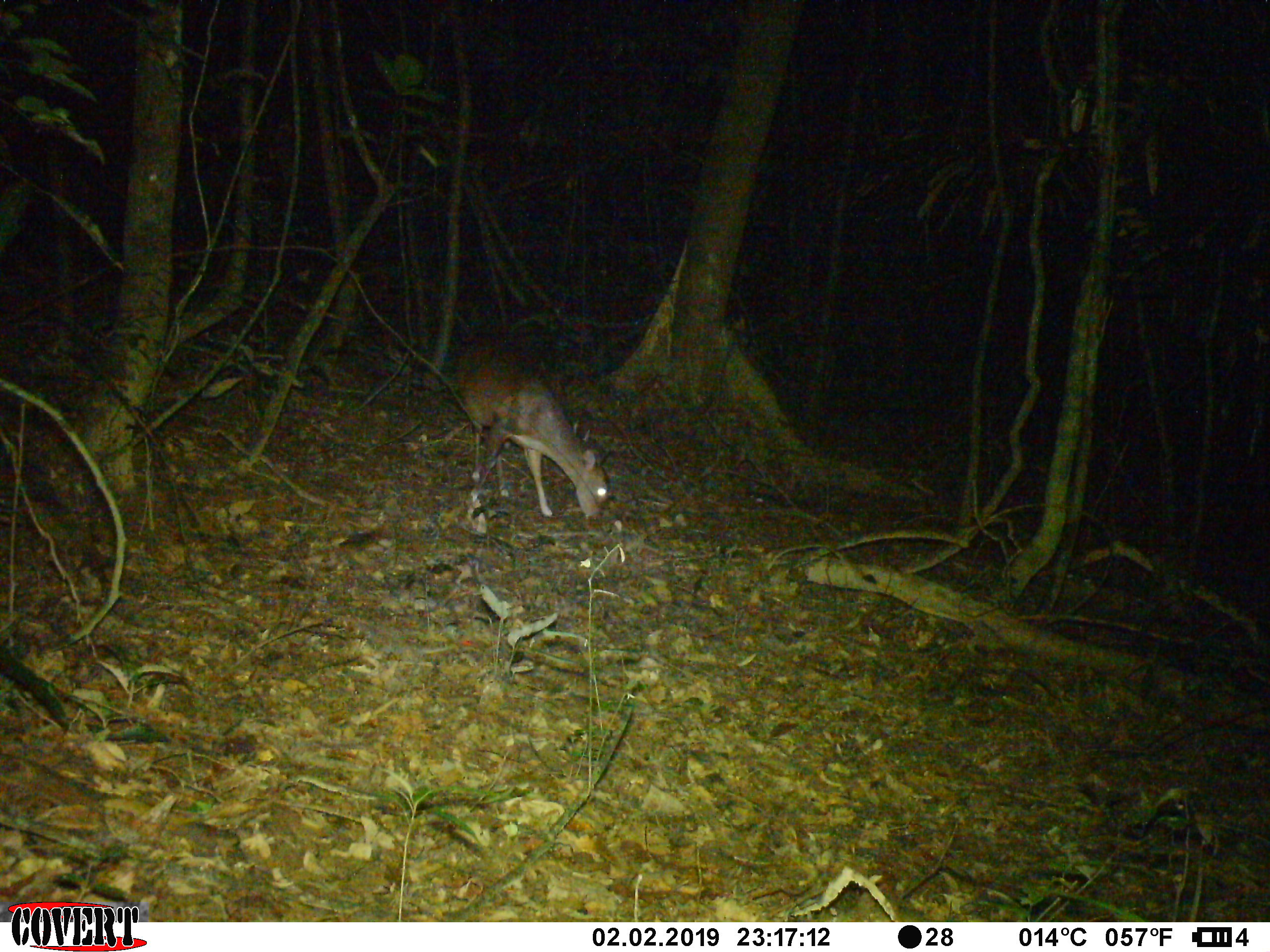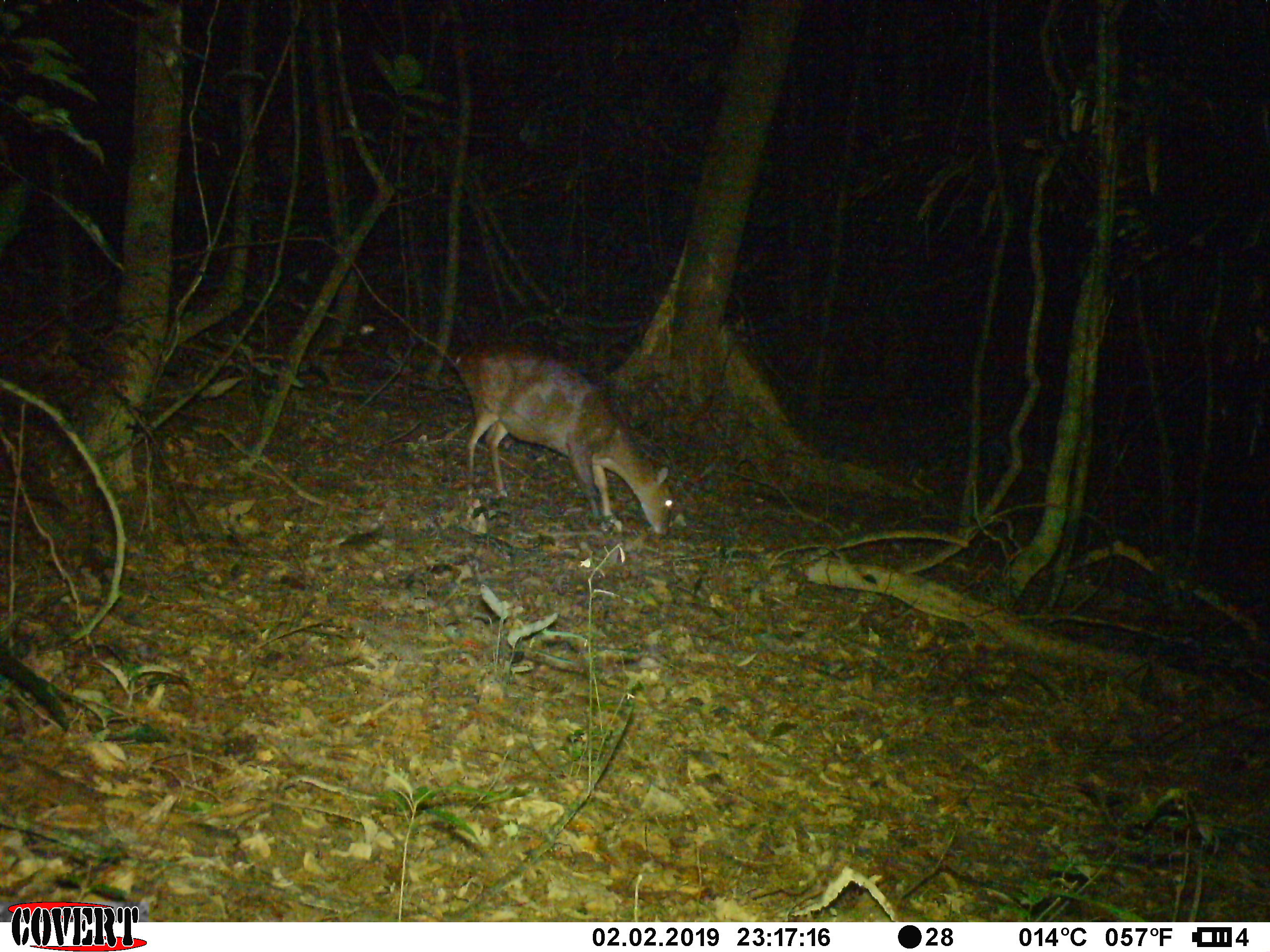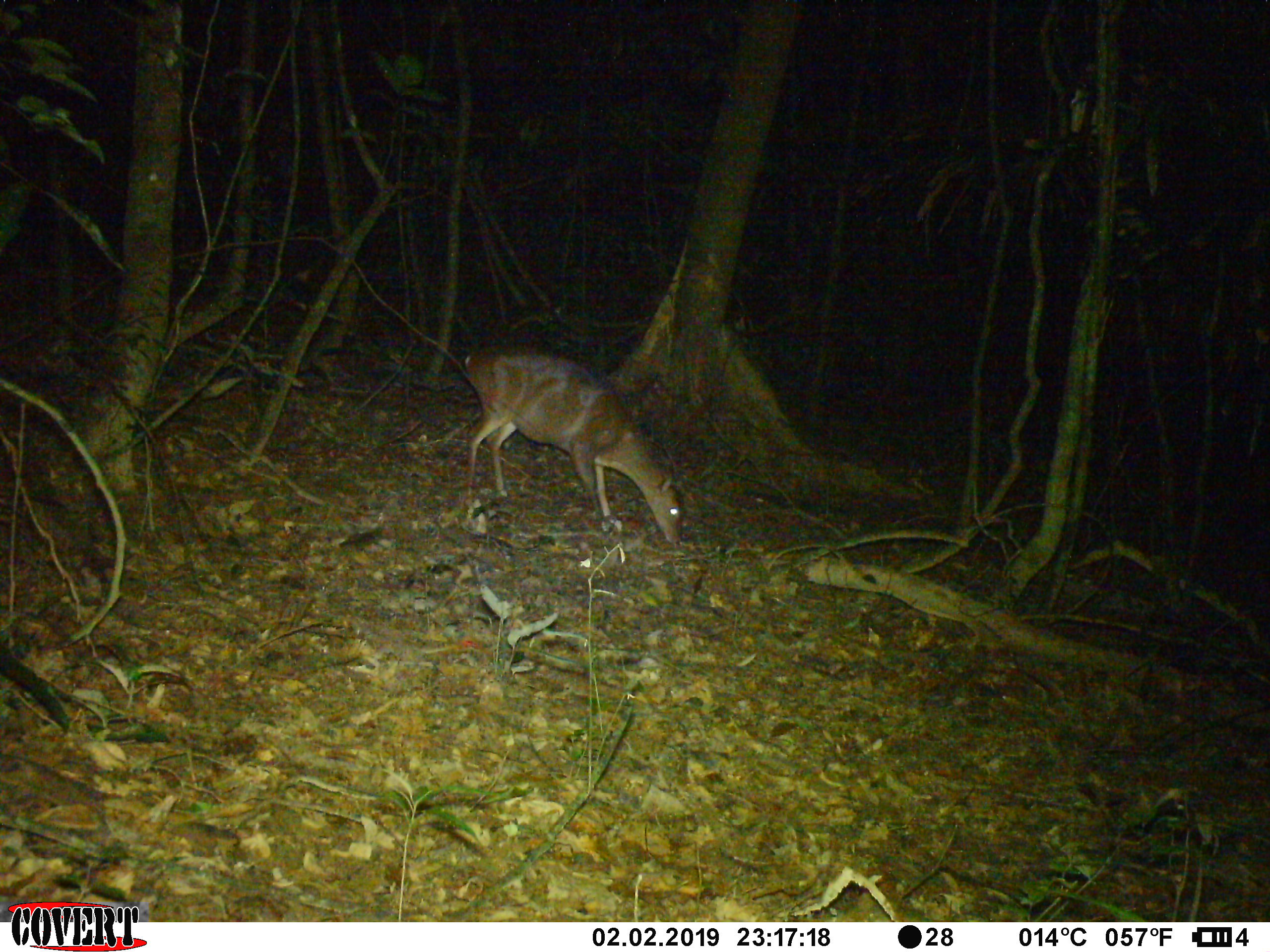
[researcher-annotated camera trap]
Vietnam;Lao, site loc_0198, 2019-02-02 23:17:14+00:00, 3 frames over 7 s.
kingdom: Animalia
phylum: Chordata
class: Mammalia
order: Artiodactyla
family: Cervidae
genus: Muntiacus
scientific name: Muntiacus vuquangensis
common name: large-antlered muntjac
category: large antlered muntjac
Large antlered muntjac (large-antlered muntjac) (Muntiacus vuquangensis). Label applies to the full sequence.